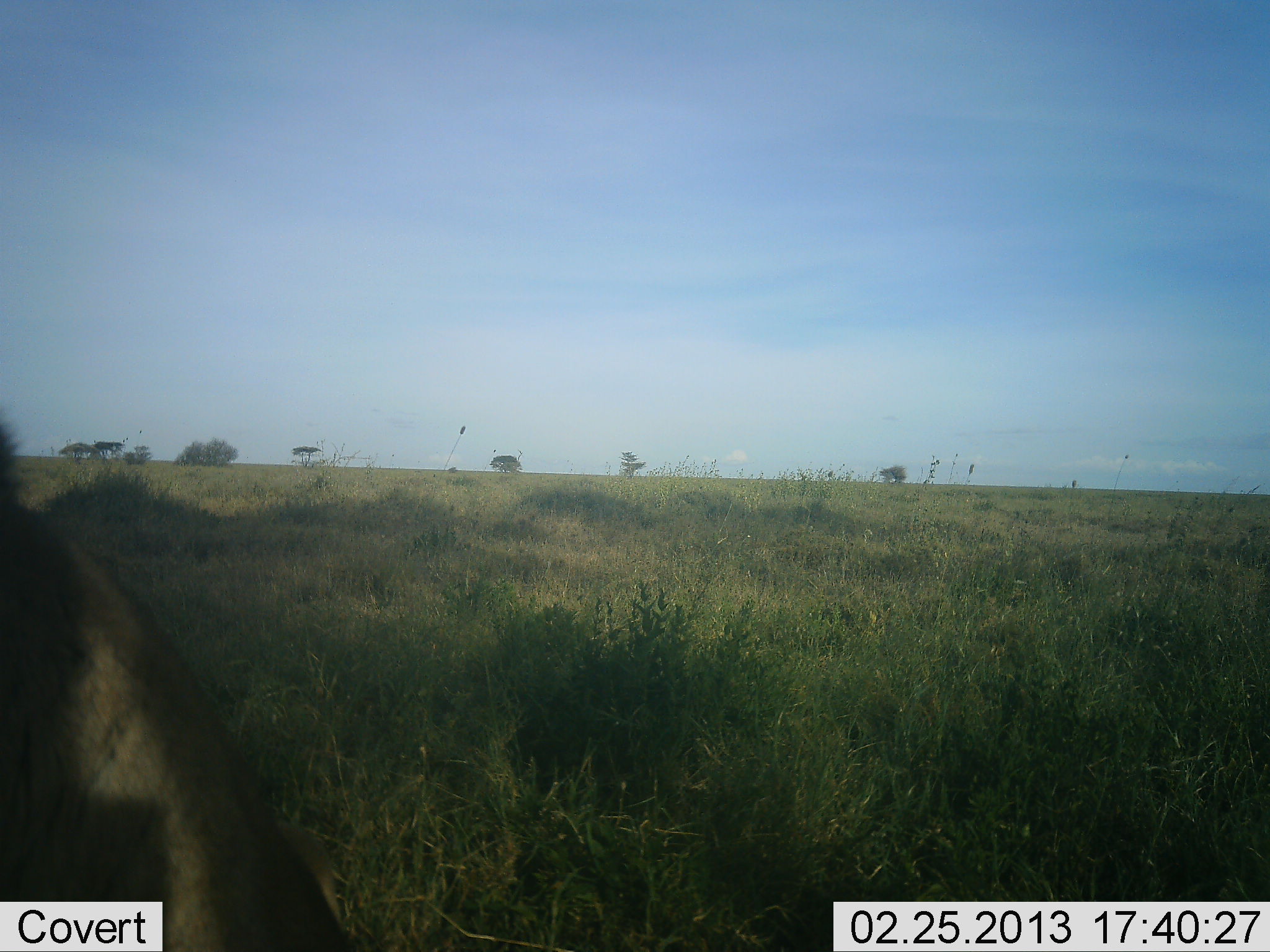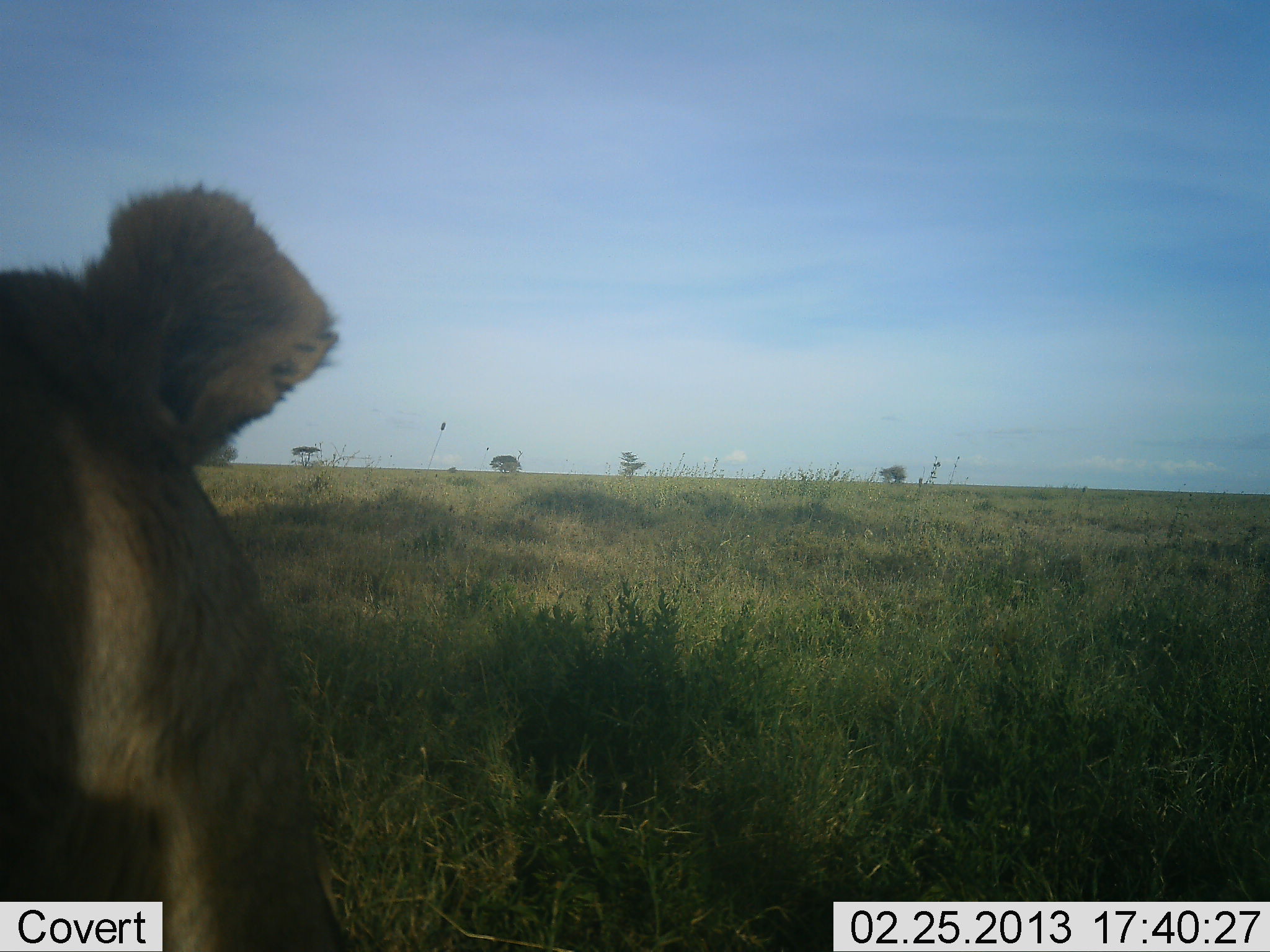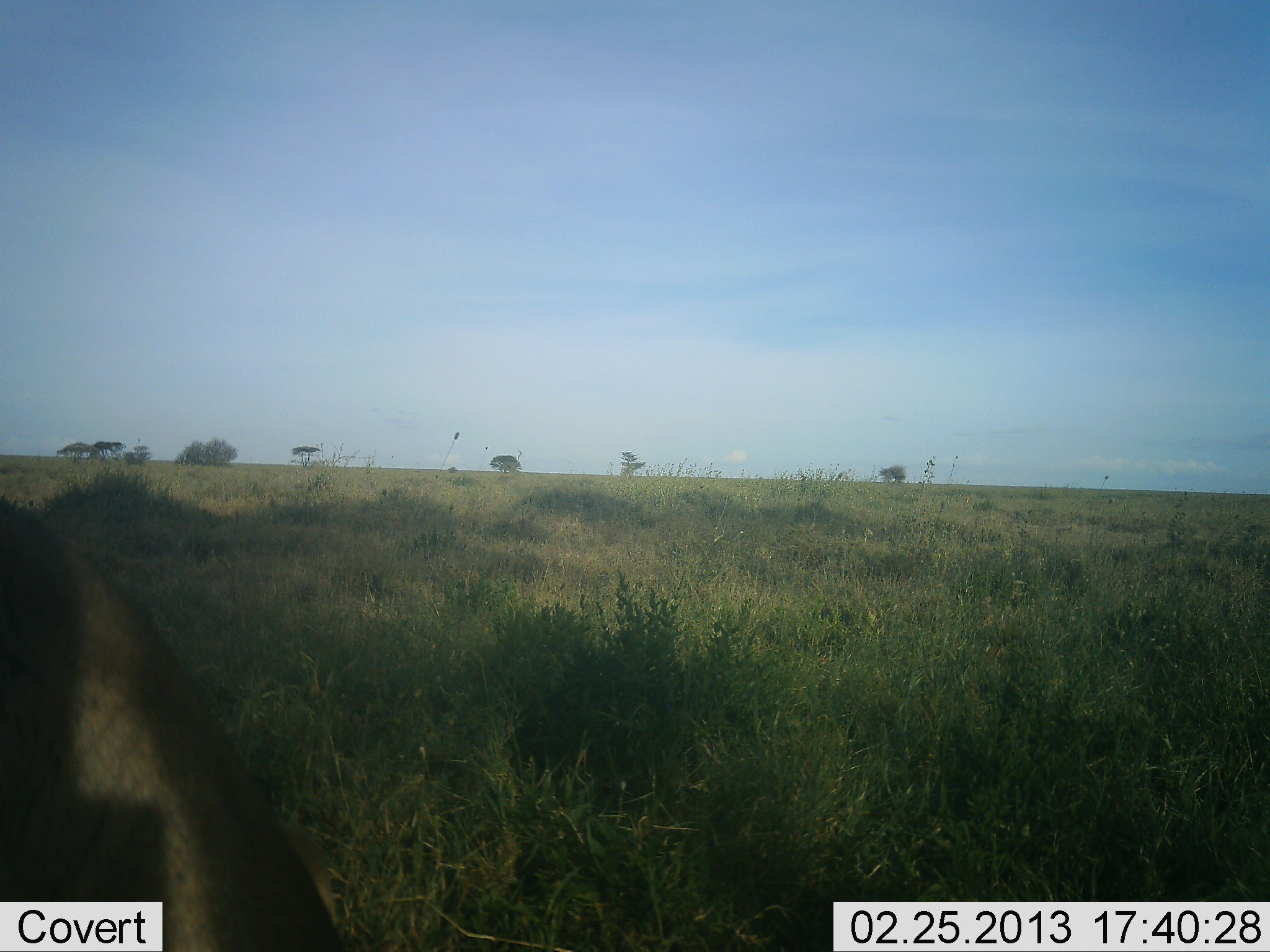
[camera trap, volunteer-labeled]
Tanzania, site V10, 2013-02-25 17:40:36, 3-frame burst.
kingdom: Animalia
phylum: Chordata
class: Mammalia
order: Carnivora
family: Felidae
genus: Panthera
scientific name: Panthera leo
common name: lion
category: lionfemale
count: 1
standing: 41%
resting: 44%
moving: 11%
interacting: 4%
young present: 0%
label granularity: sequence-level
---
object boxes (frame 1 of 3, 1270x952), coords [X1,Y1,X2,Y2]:
animal: [0,428,344,951]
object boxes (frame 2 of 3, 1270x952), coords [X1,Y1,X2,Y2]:
animal: [2,182,343,952]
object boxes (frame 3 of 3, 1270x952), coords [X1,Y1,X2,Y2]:
animal: [0,493,342,952]